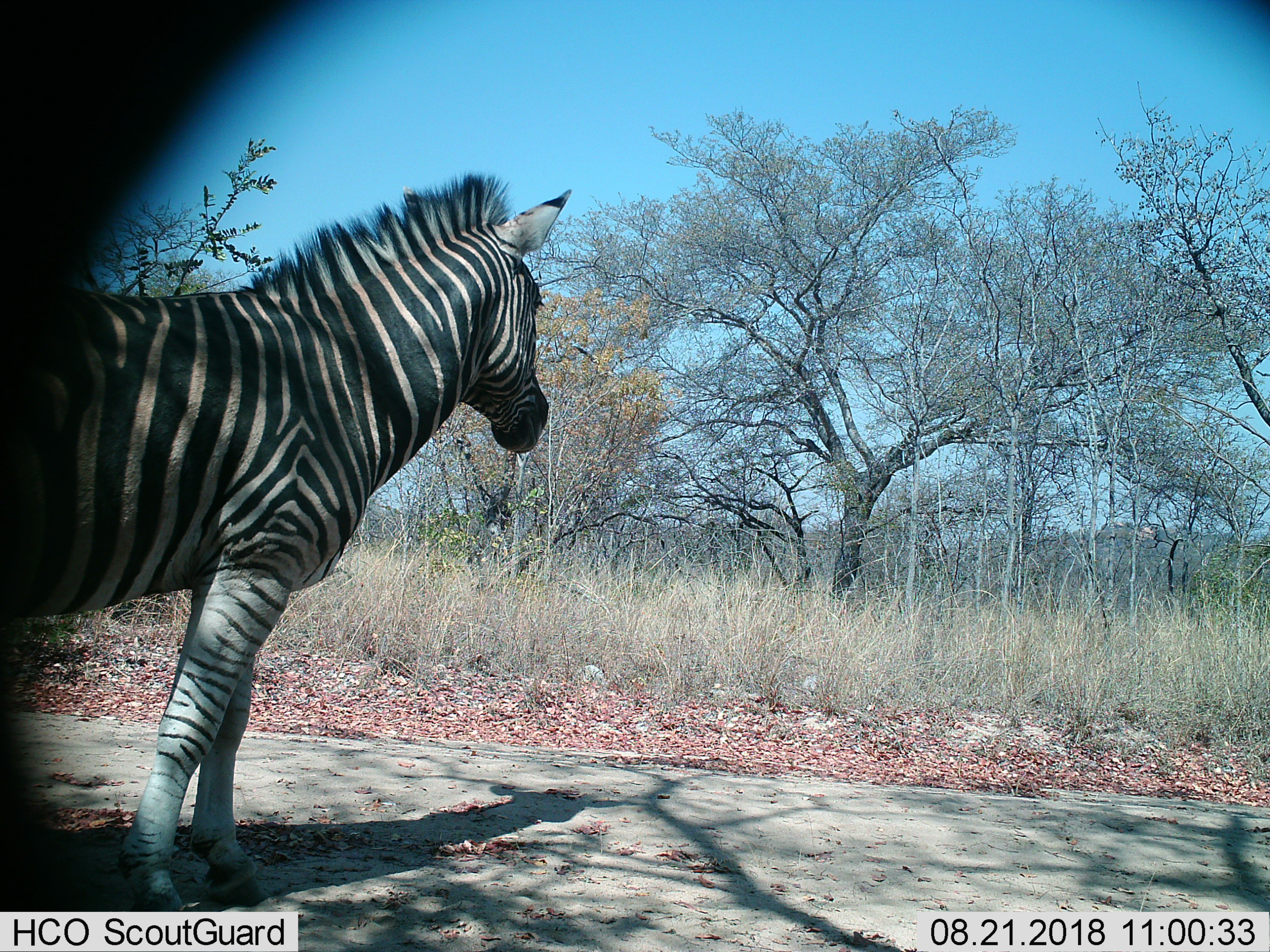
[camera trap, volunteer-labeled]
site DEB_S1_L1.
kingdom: Animalia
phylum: Chordata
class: Mammalia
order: Perissodactyla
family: Equidae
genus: Equus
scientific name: Equus quagga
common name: plains zebra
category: zebraplains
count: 1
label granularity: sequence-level